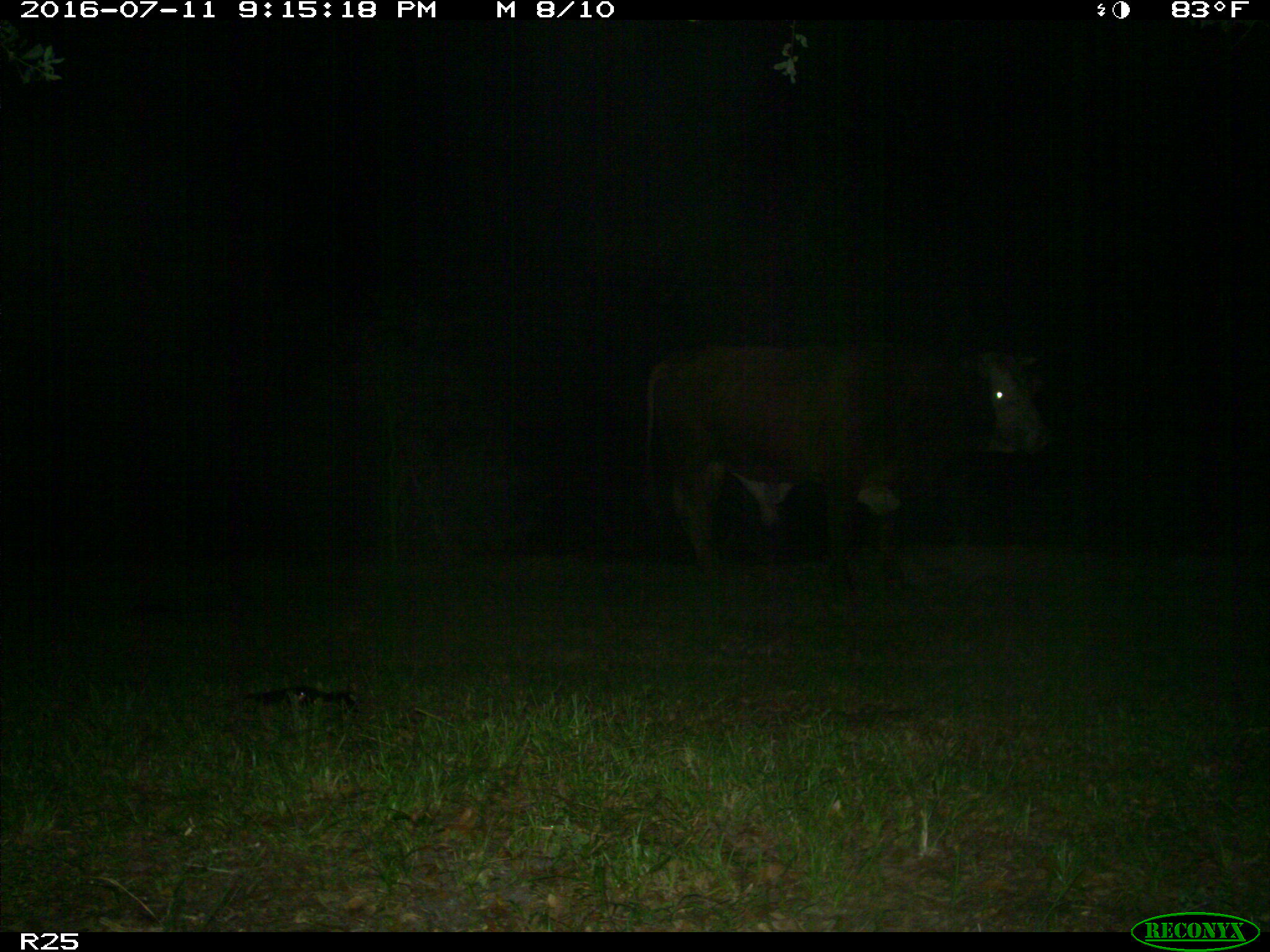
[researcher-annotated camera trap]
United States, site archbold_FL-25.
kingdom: Animalia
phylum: Chordata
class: Mammalia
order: Artiodactyla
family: Bovidae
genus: Bos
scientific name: Bos taurus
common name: domestic cow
Bos taurus (domestic cow).